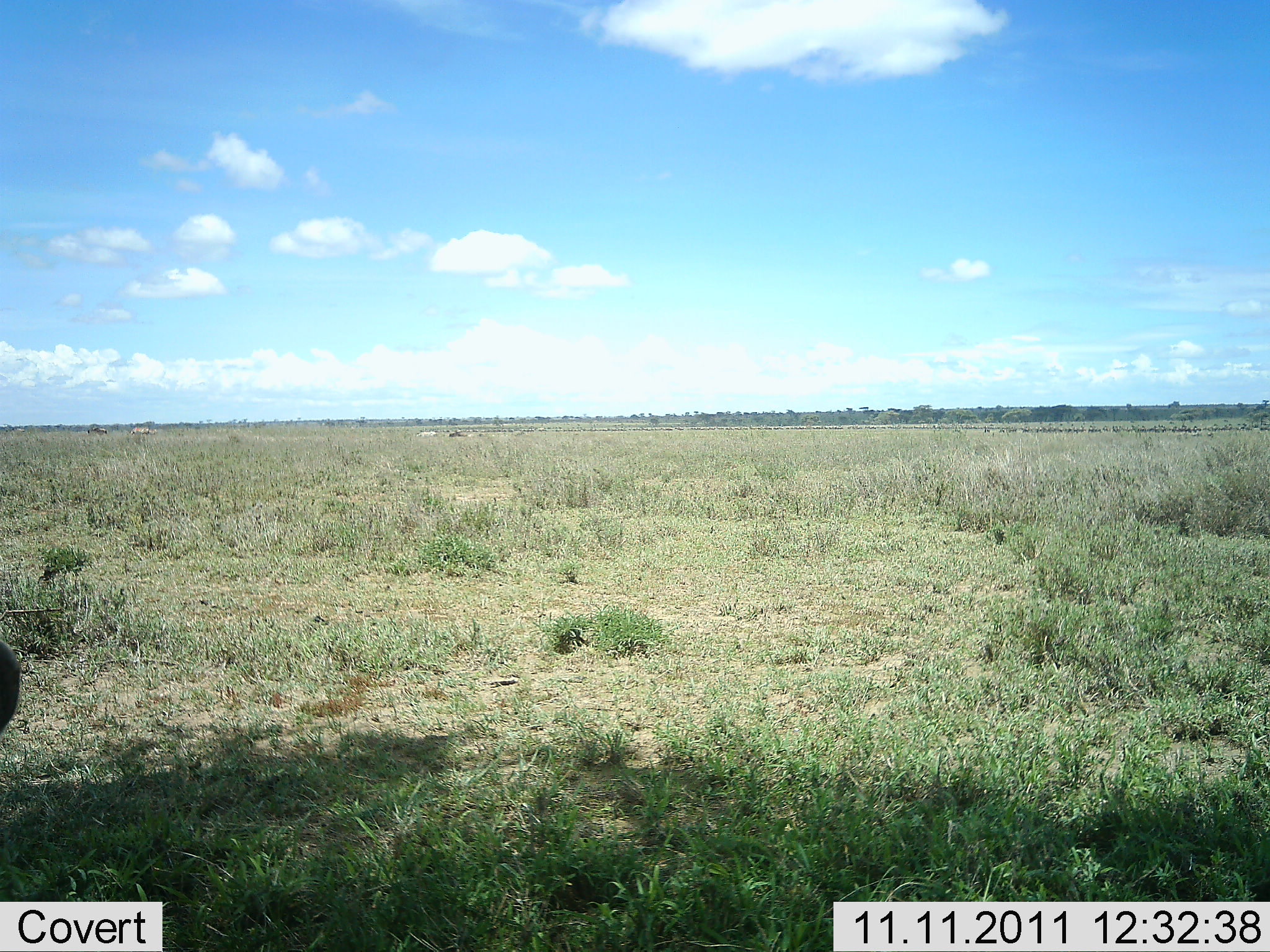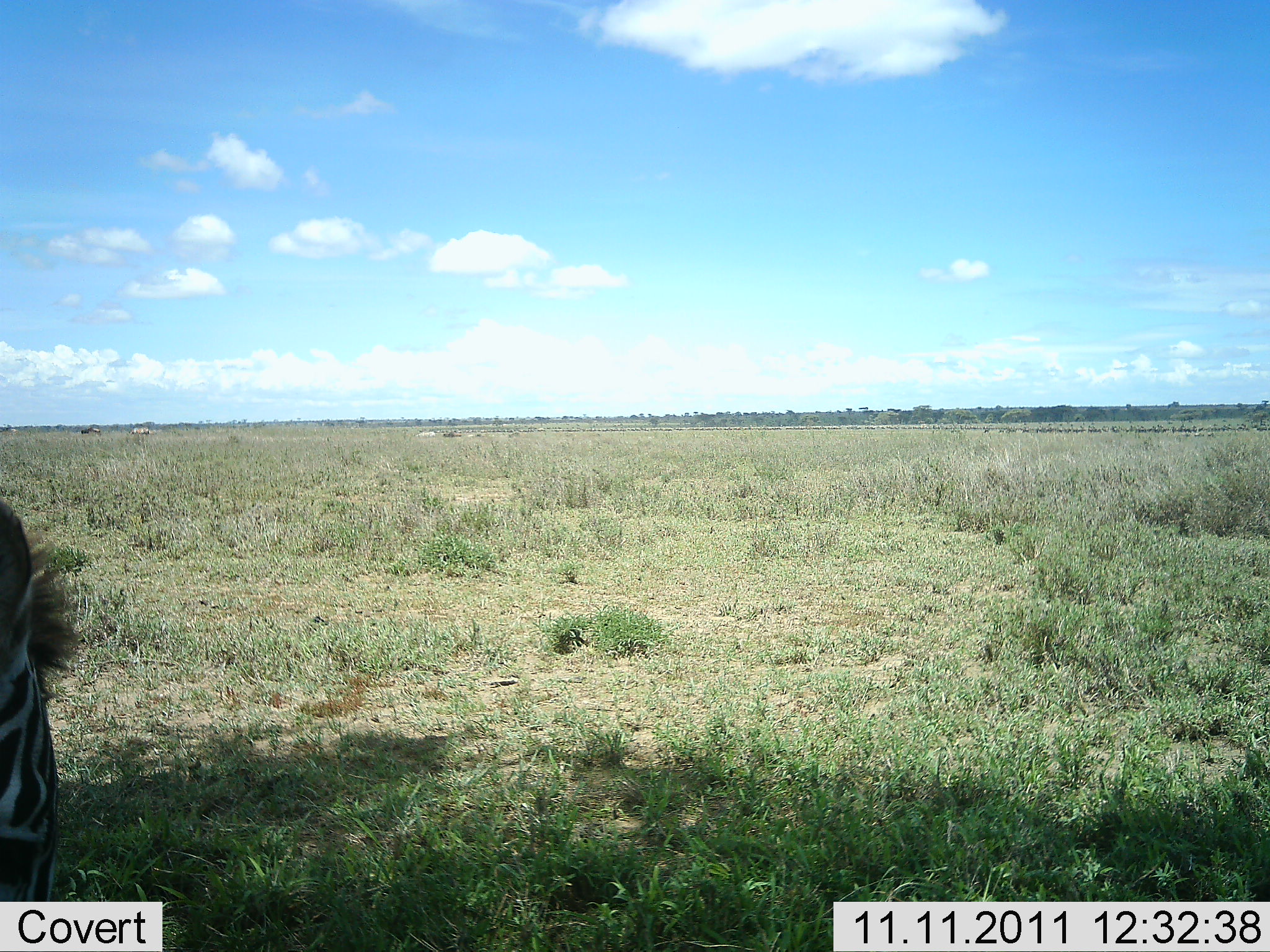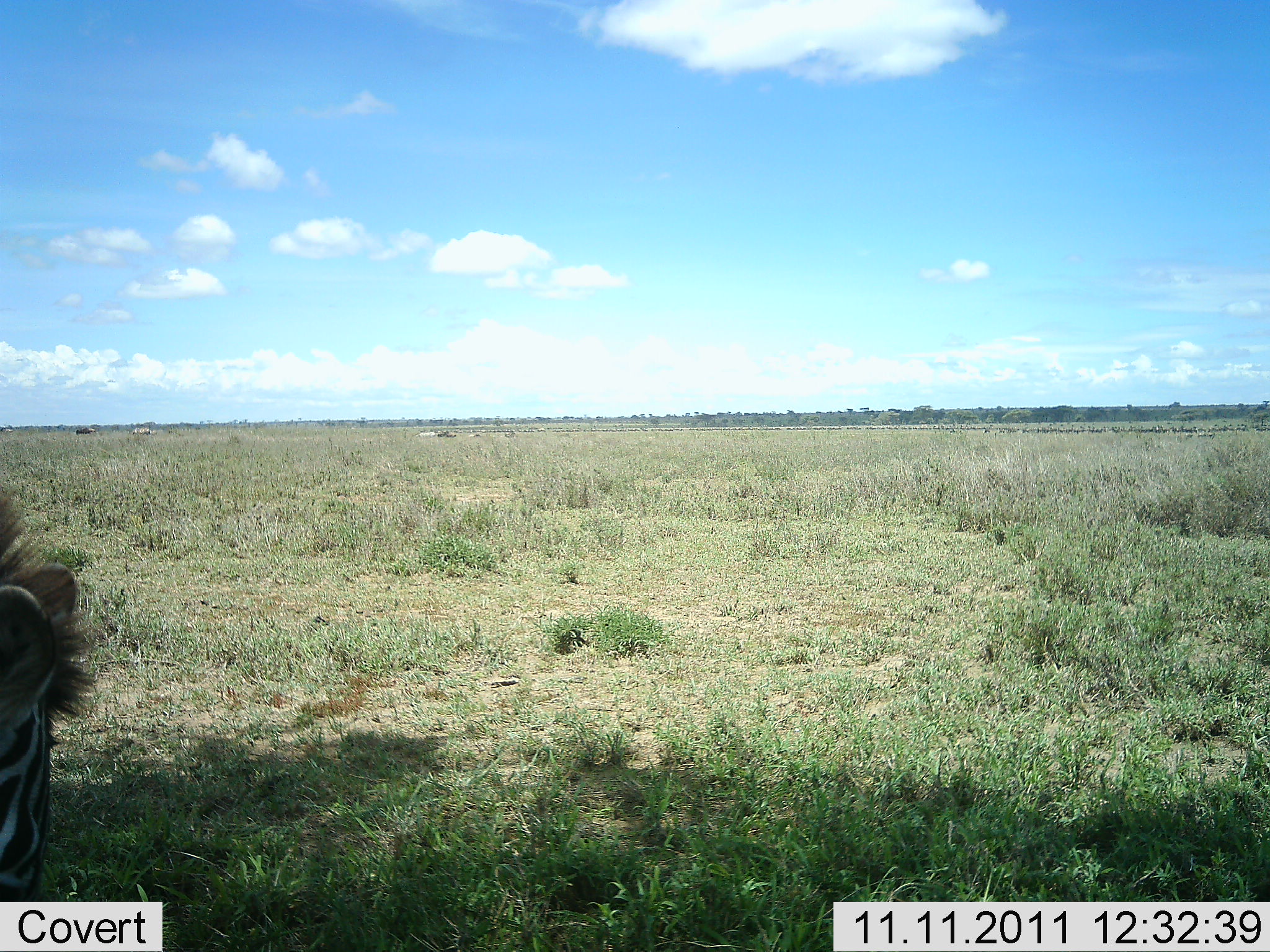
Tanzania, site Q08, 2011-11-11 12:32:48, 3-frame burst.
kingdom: Animalia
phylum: Chordata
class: Mammalia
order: Perissodactyla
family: Equidae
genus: Equus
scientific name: Equus quagga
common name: plains zebra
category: zebra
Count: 1.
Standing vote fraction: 23%.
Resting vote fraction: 0%.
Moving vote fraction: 23%.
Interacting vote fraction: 0%.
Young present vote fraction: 0%.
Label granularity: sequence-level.